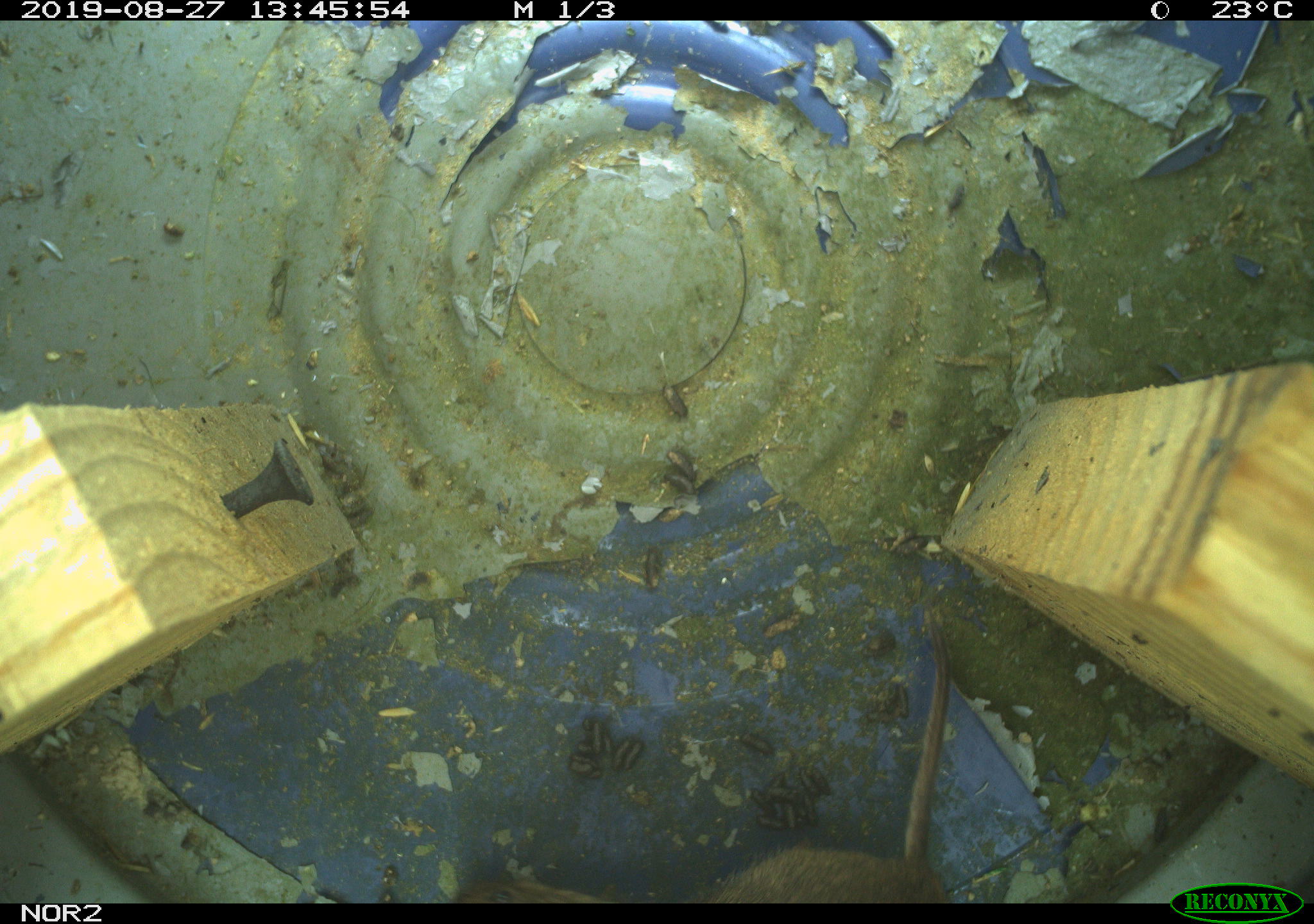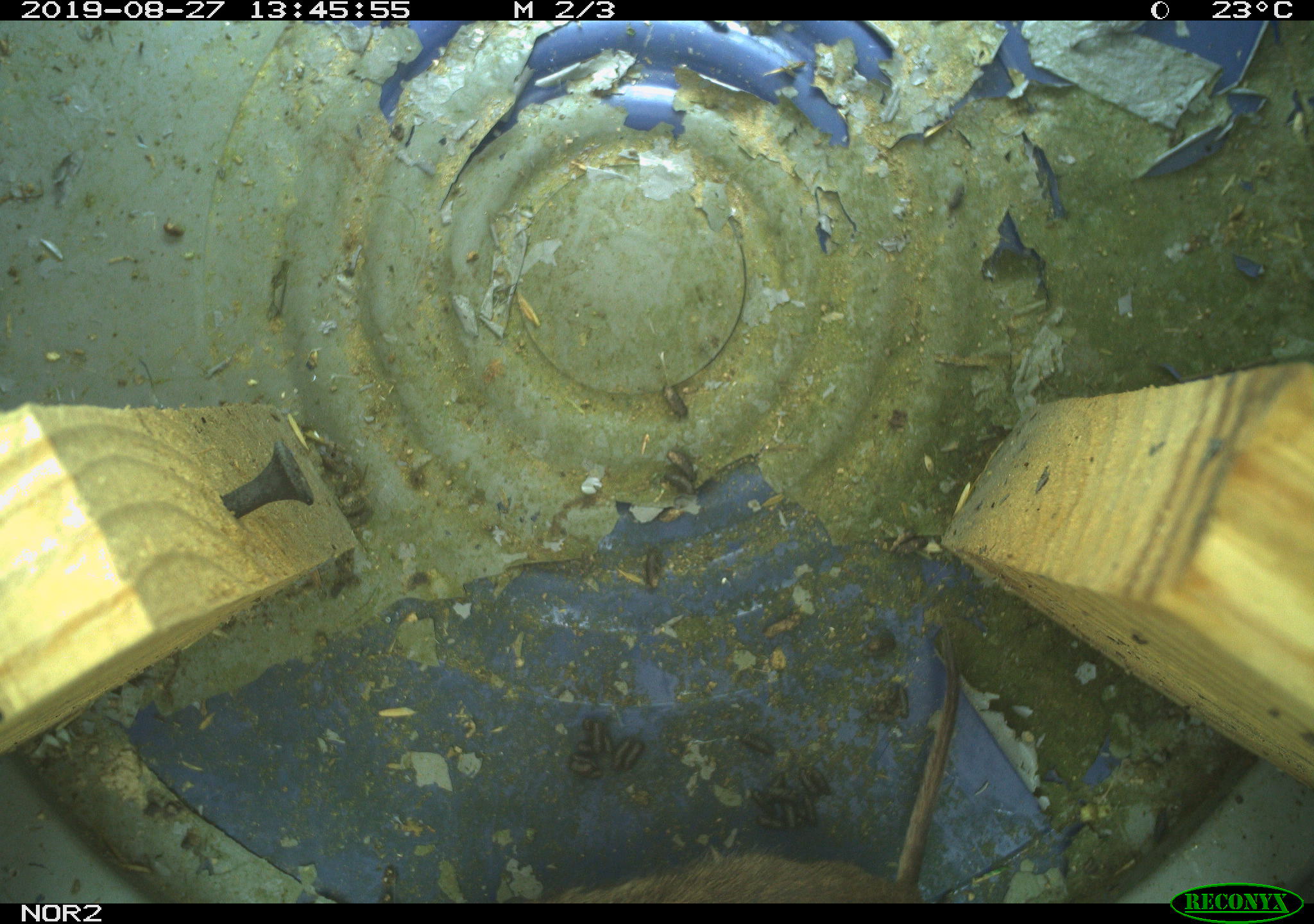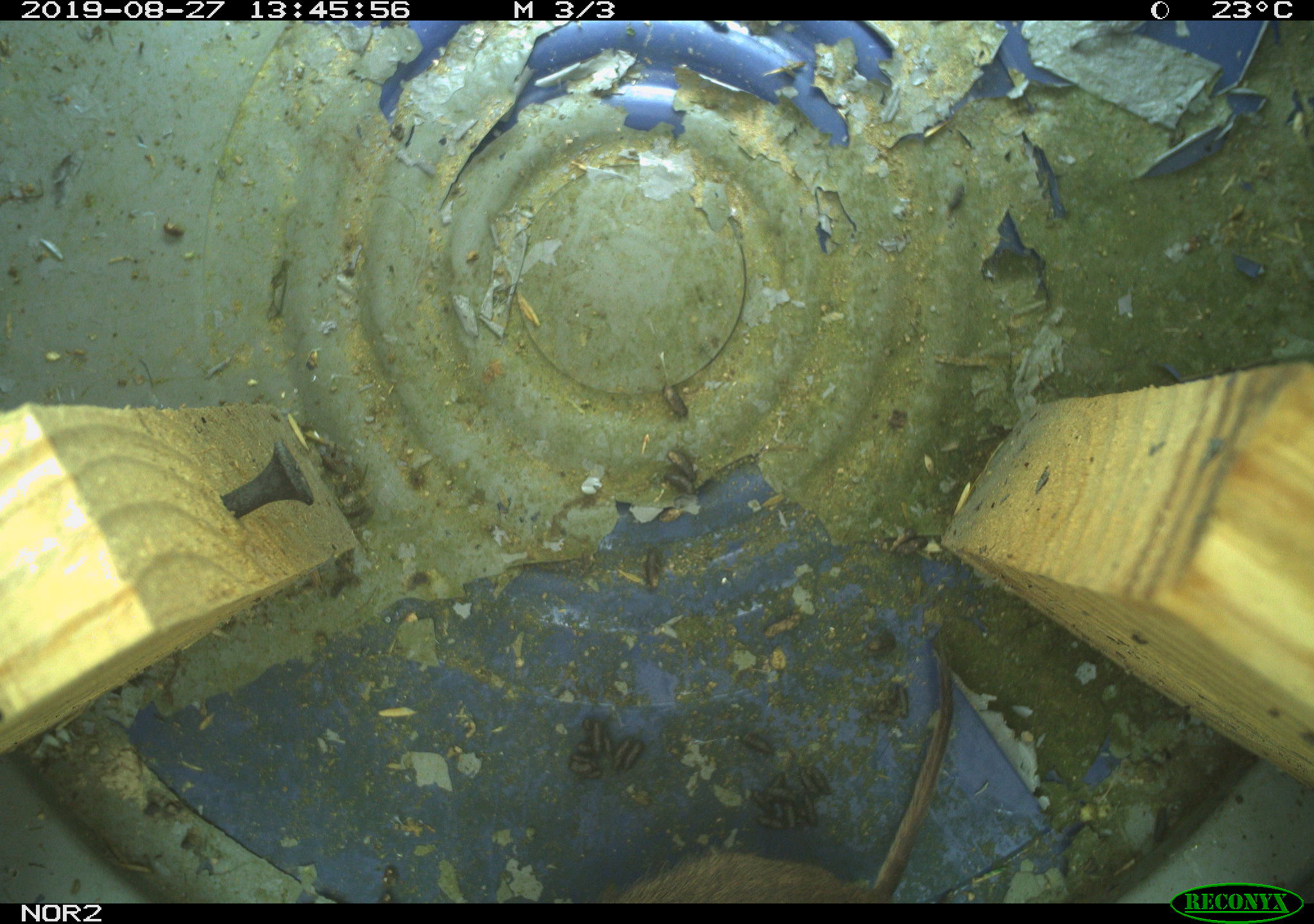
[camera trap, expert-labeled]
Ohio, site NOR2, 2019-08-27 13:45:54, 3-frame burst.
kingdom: Animalia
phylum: Chordata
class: Mammalia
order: Rodentia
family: Cricetidae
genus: Microtus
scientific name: Microtus pennsylvanicus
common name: meadow vole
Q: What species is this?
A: Meadow vole (Microtus pennsylvanicus).